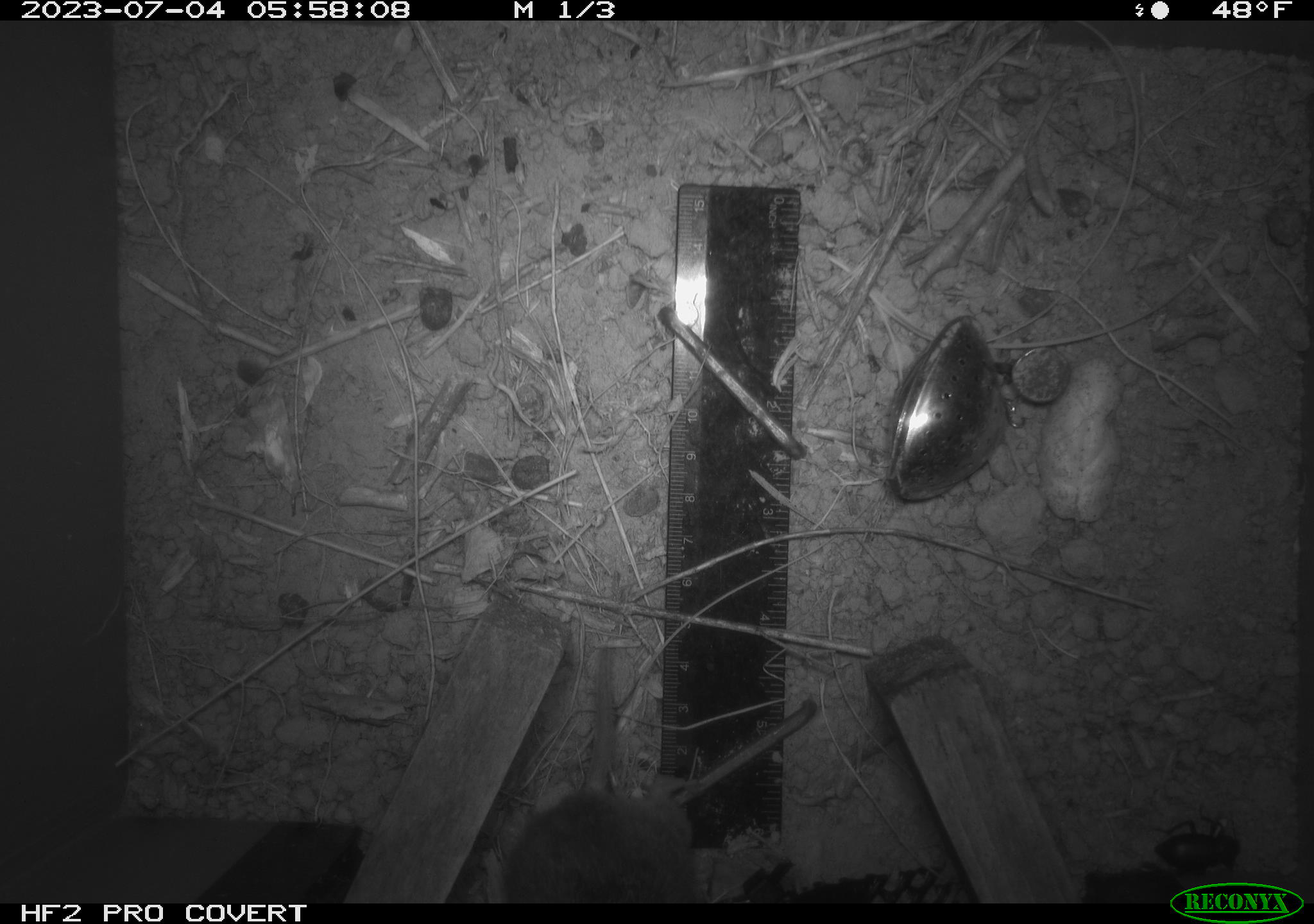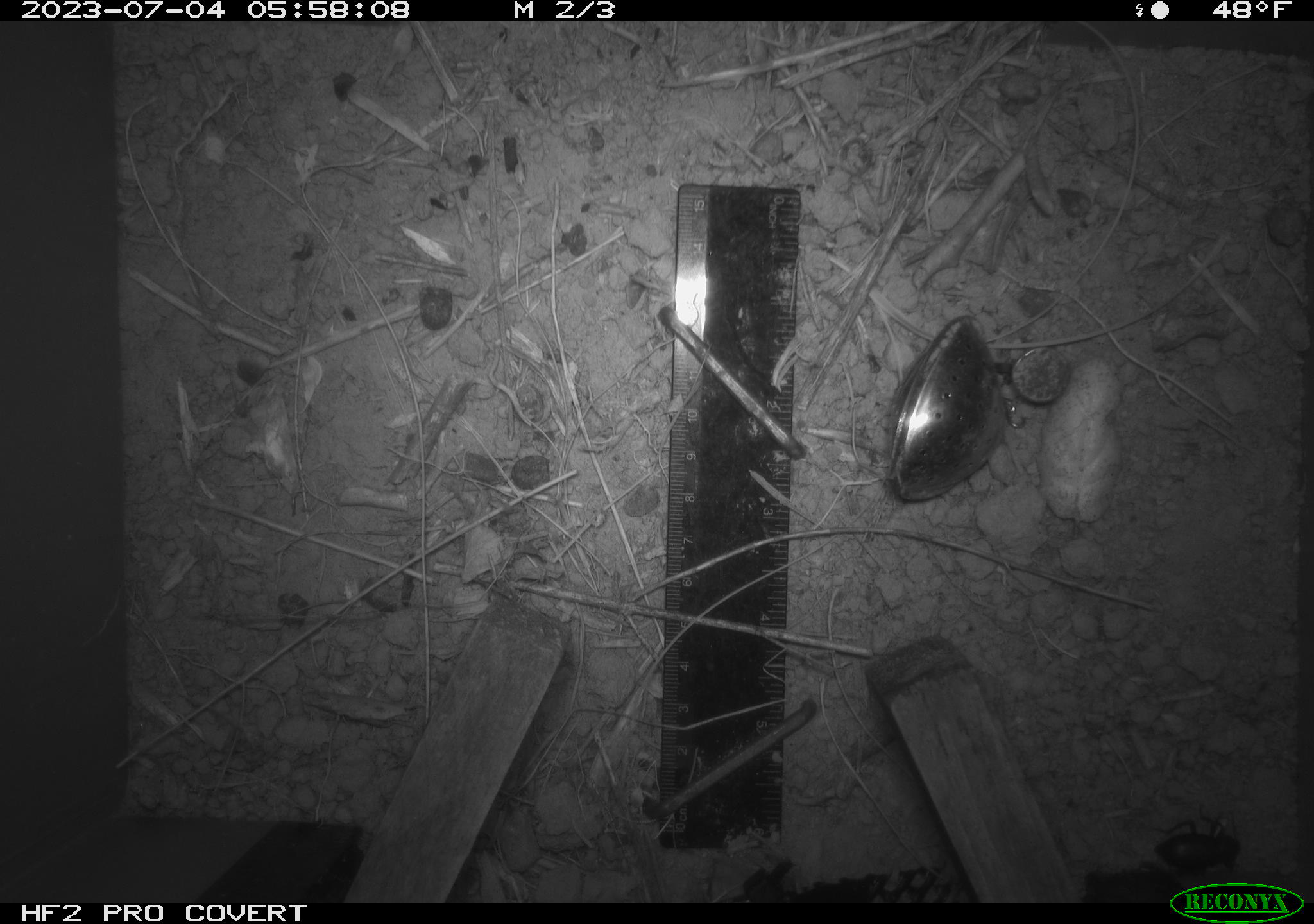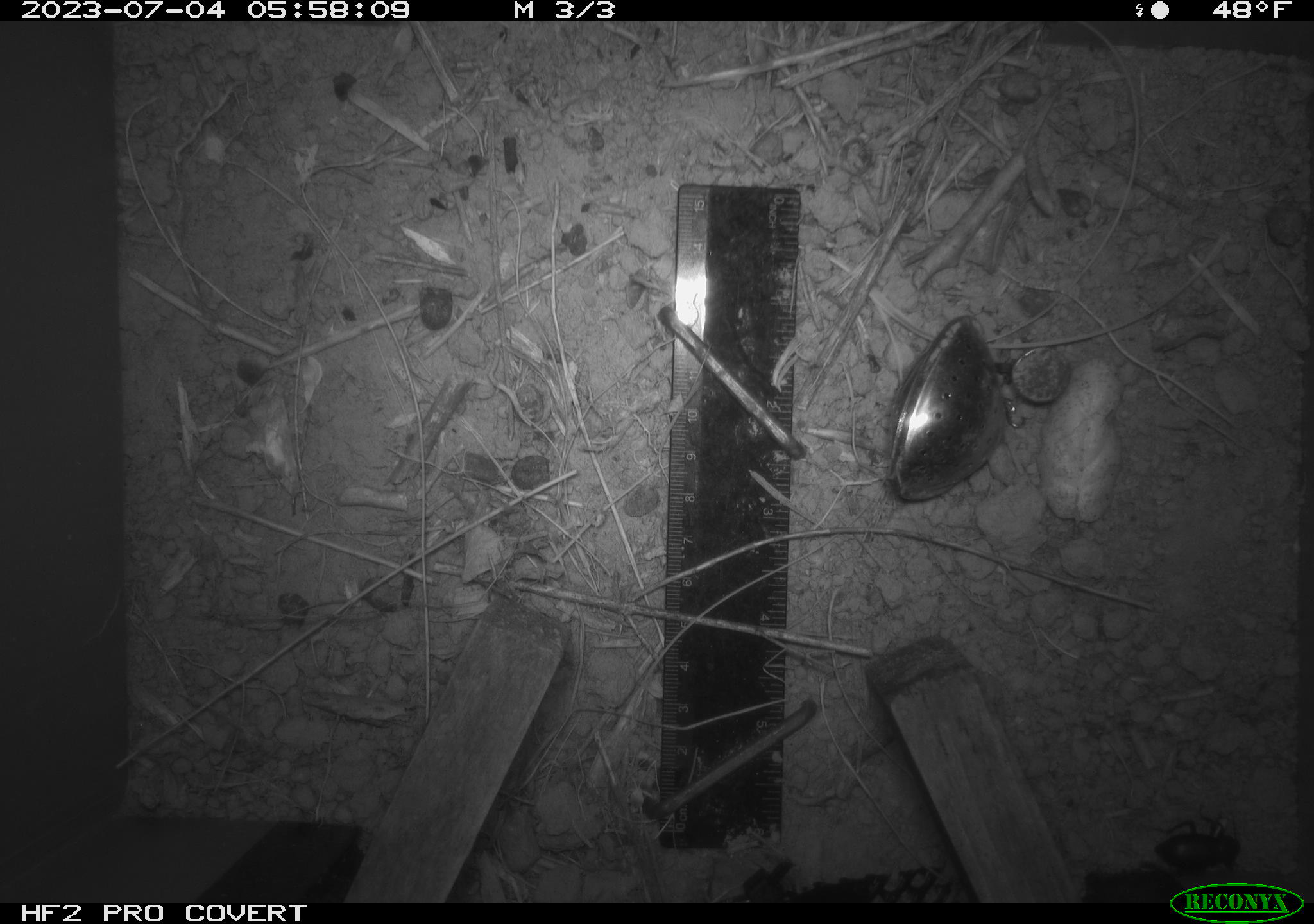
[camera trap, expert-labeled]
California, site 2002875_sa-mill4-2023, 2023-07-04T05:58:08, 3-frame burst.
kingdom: Animalia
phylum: Chordata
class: Mammalia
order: Rodentia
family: Cricetidae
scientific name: Arvicolinae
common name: voles, lemmings, and muskrats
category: arvicolinae subfamily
Arvicolinae subfamily (voles, lemmings, and muskrats) (Arvicolinae).